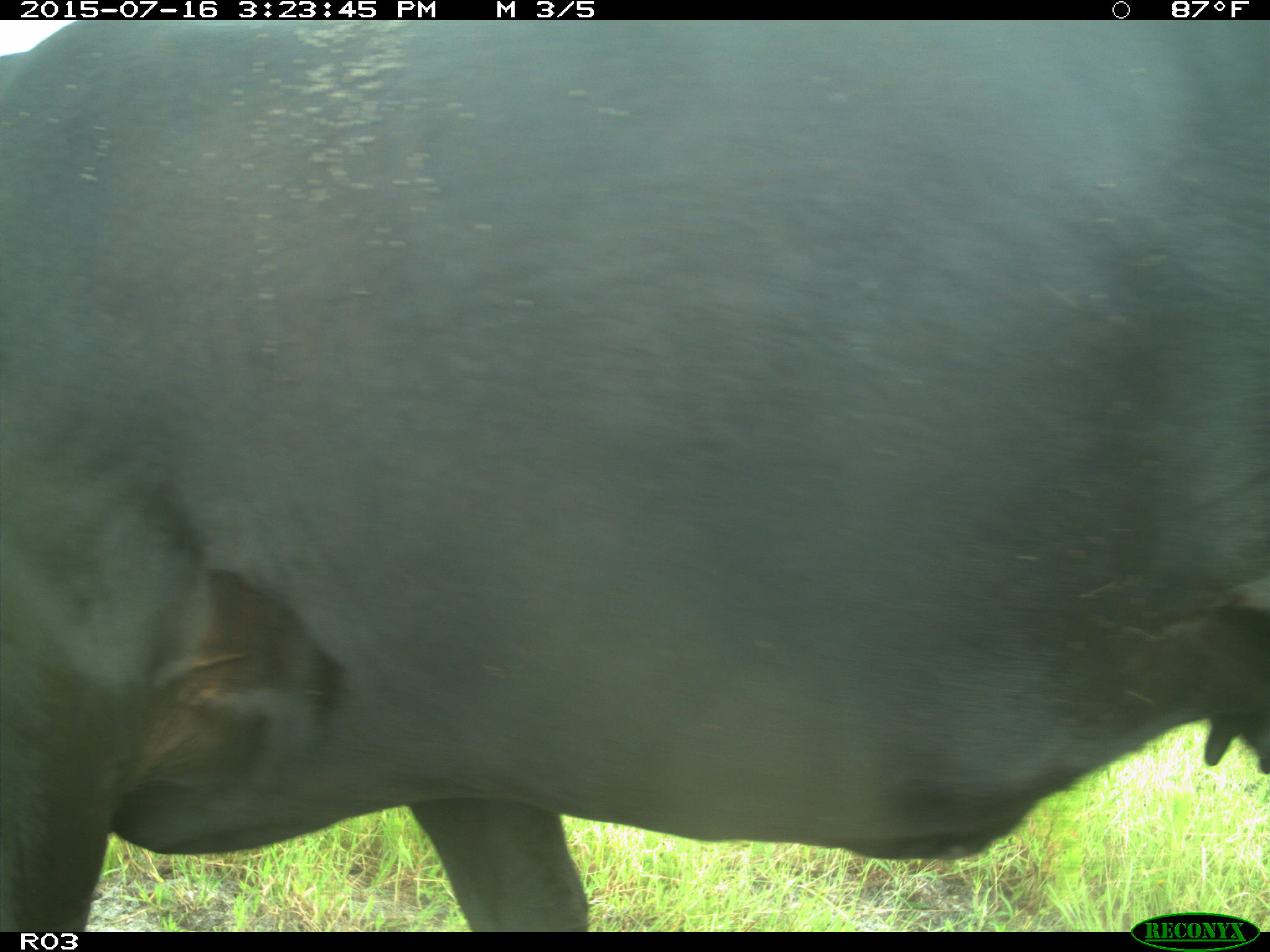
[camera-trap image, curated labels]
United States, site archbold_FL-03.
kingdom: Animalia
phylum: Chordata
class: Mammalia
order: Artiodactyla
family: Bovidae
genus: Bos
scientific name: Bos taurus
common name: domestic cow